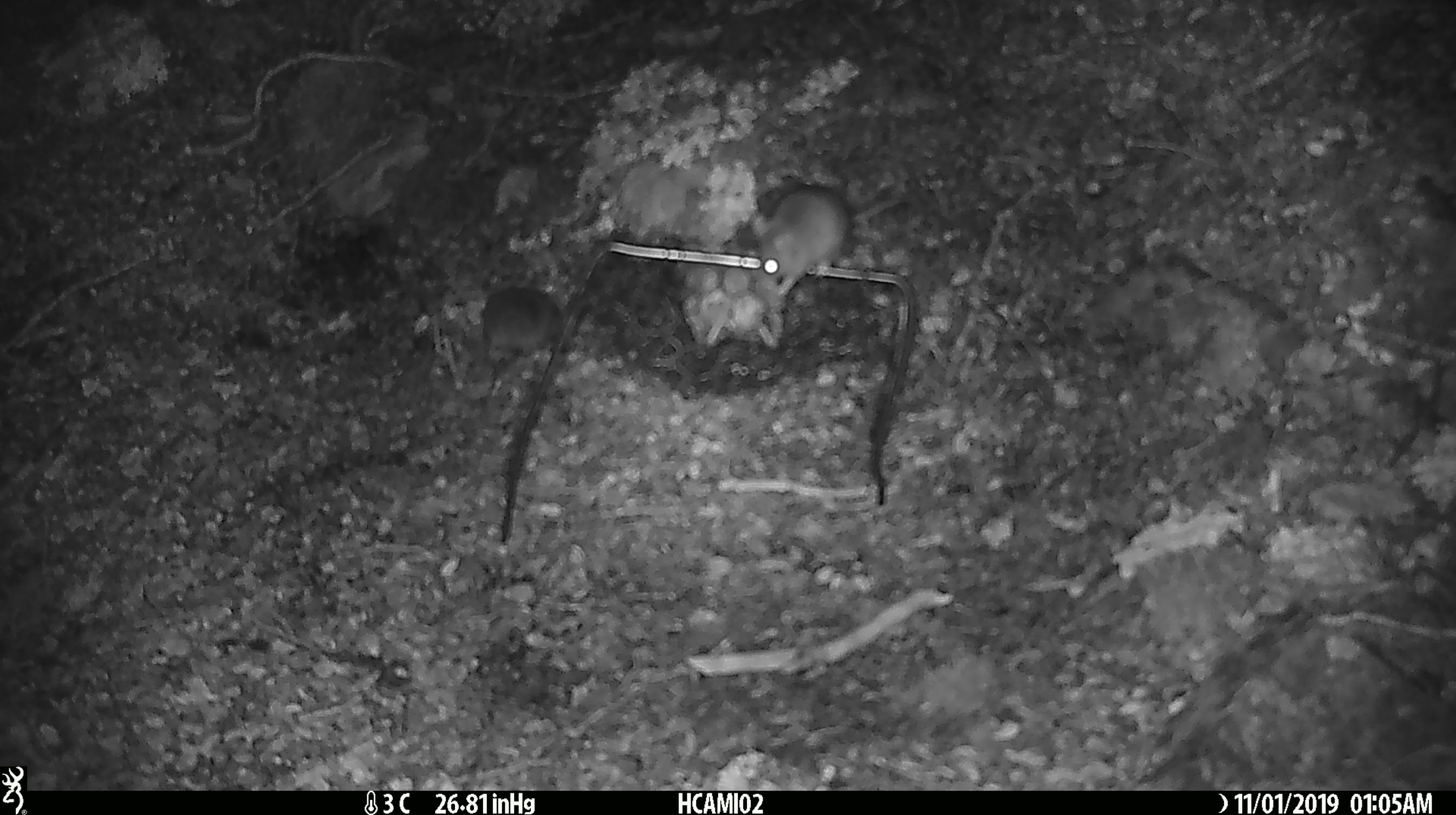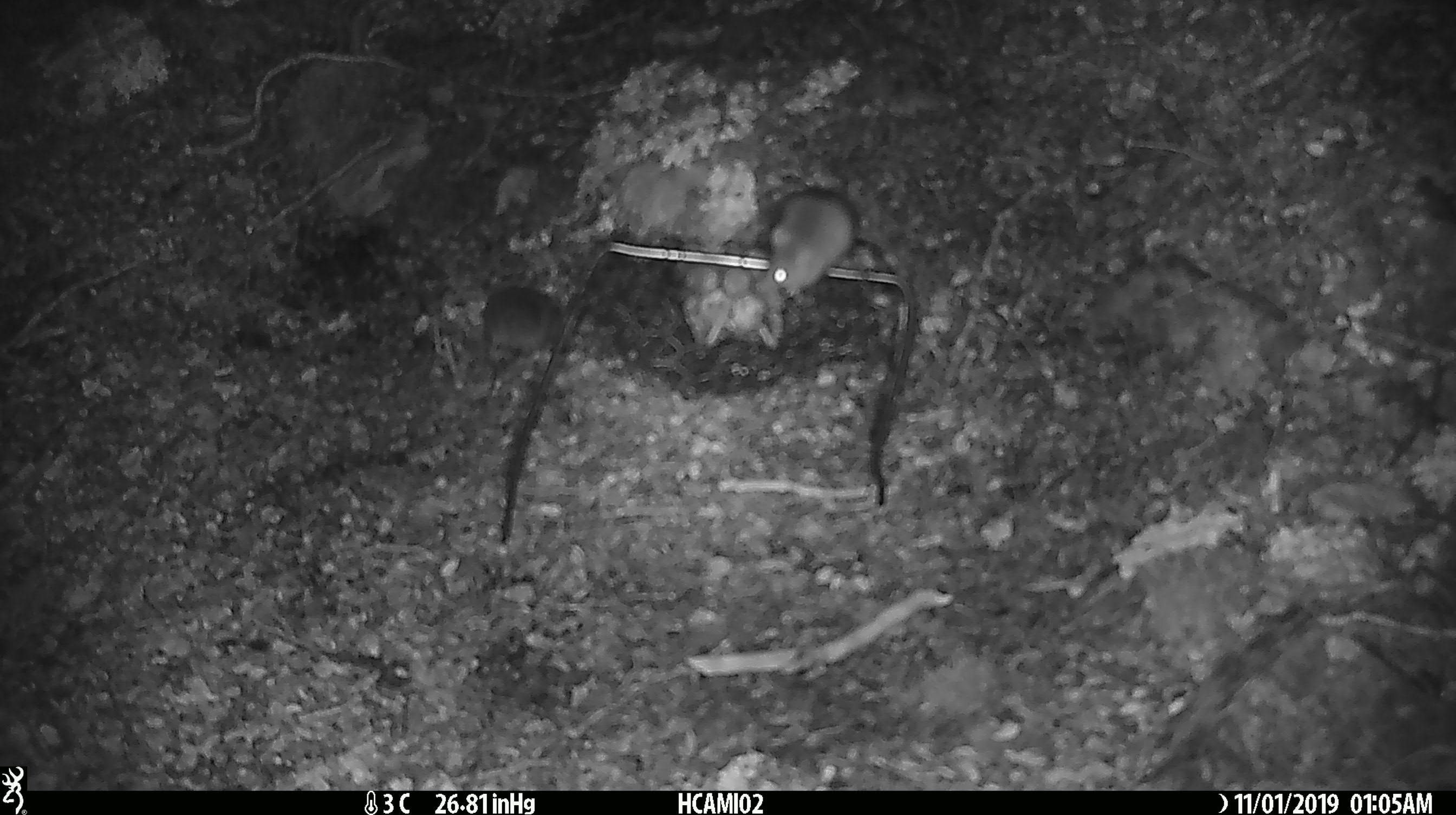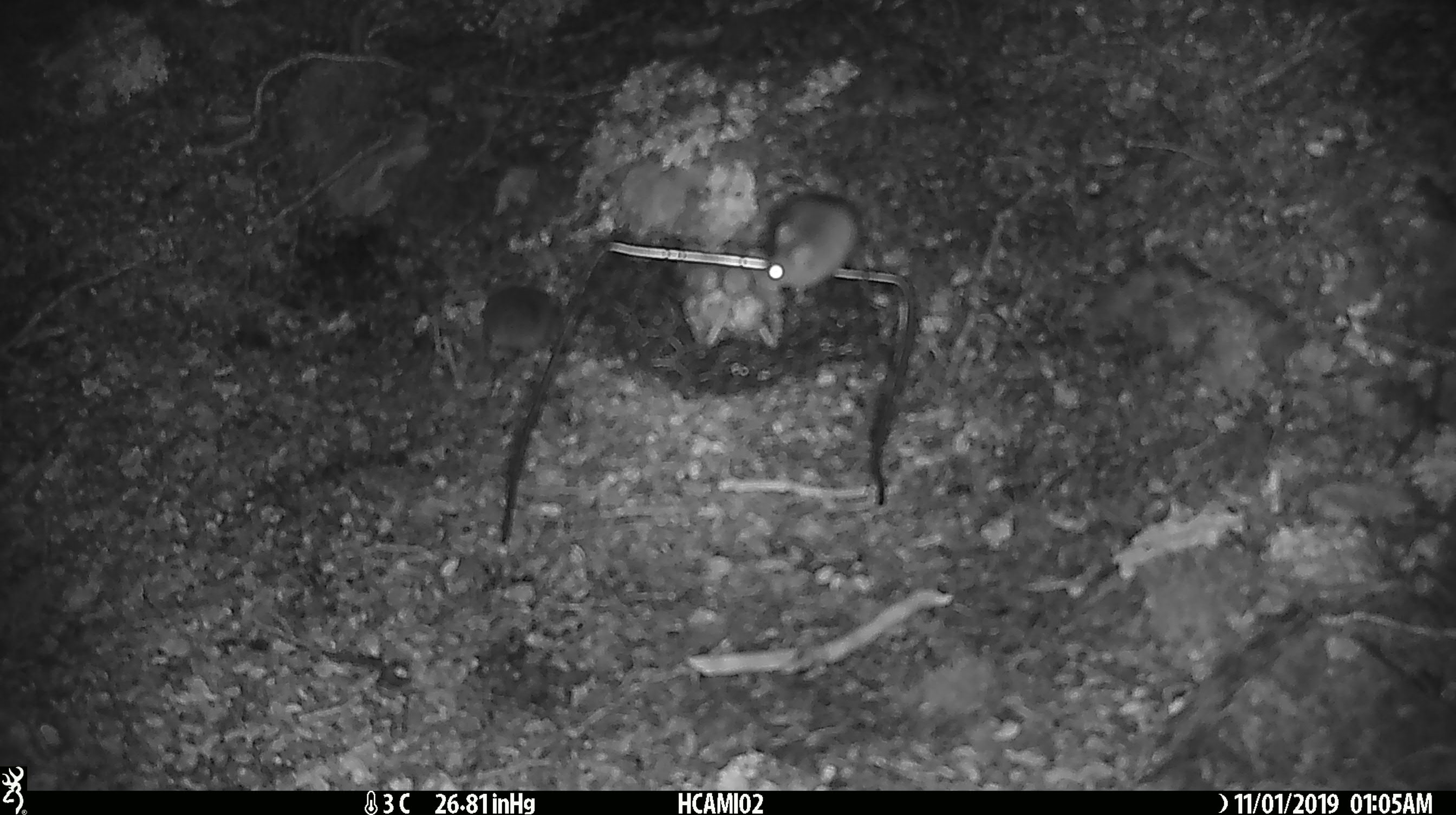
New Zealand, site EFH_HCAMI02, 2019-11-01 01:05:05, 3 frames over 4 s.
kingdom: Animalia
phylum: Chordata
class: Mammalia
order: Rodentia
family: Muridae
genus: Mus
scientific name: Mus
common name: mouse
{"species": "mouse (Mus)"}